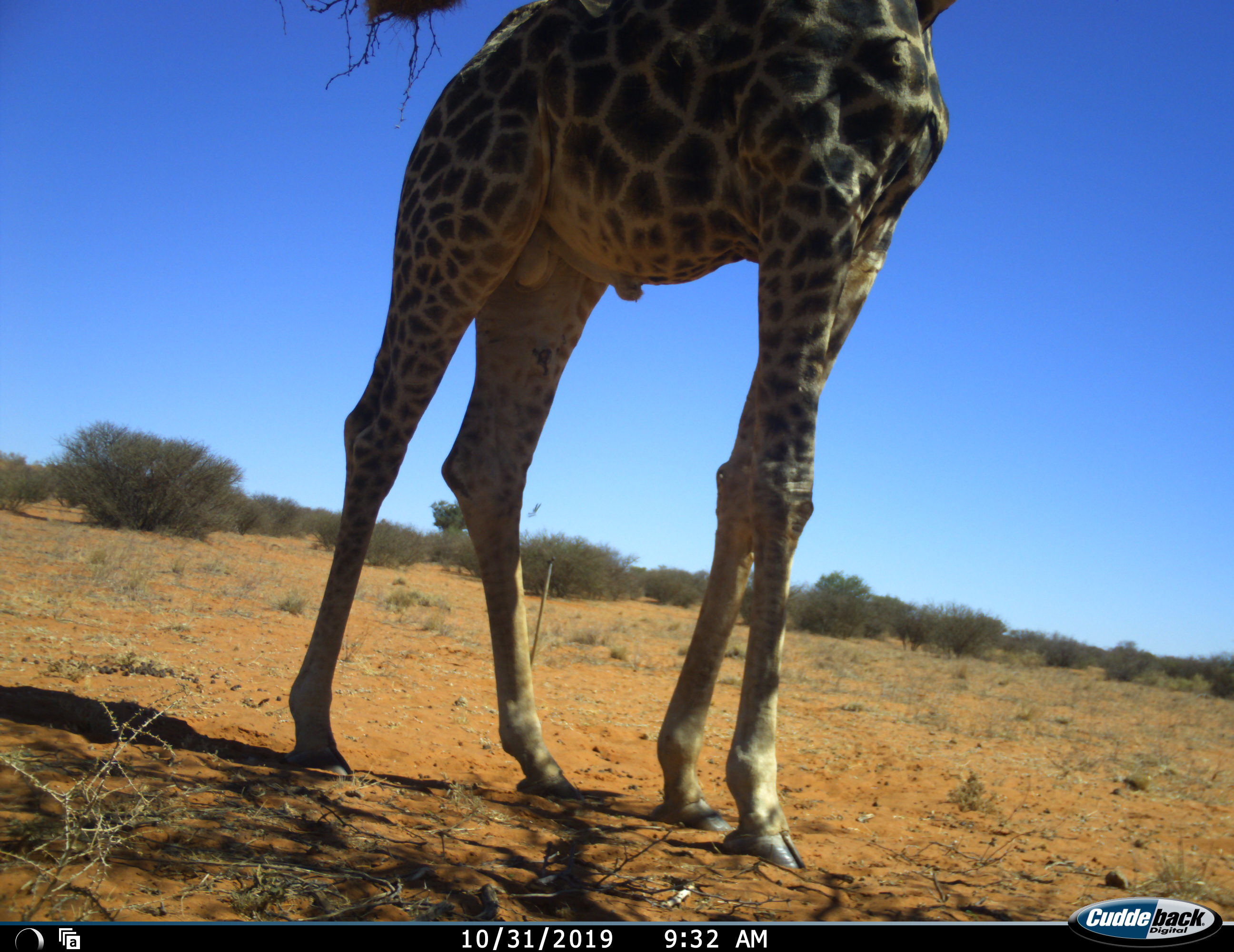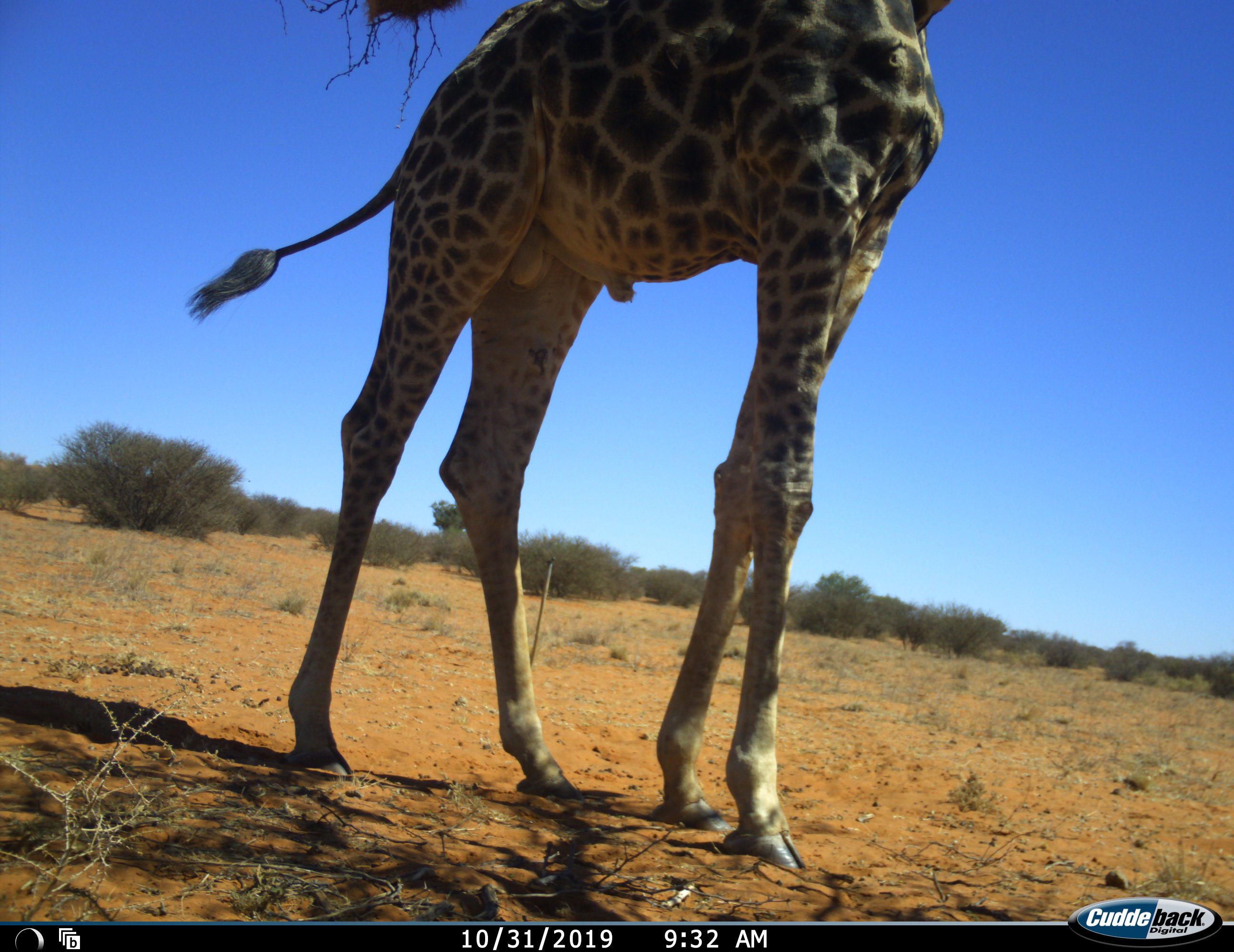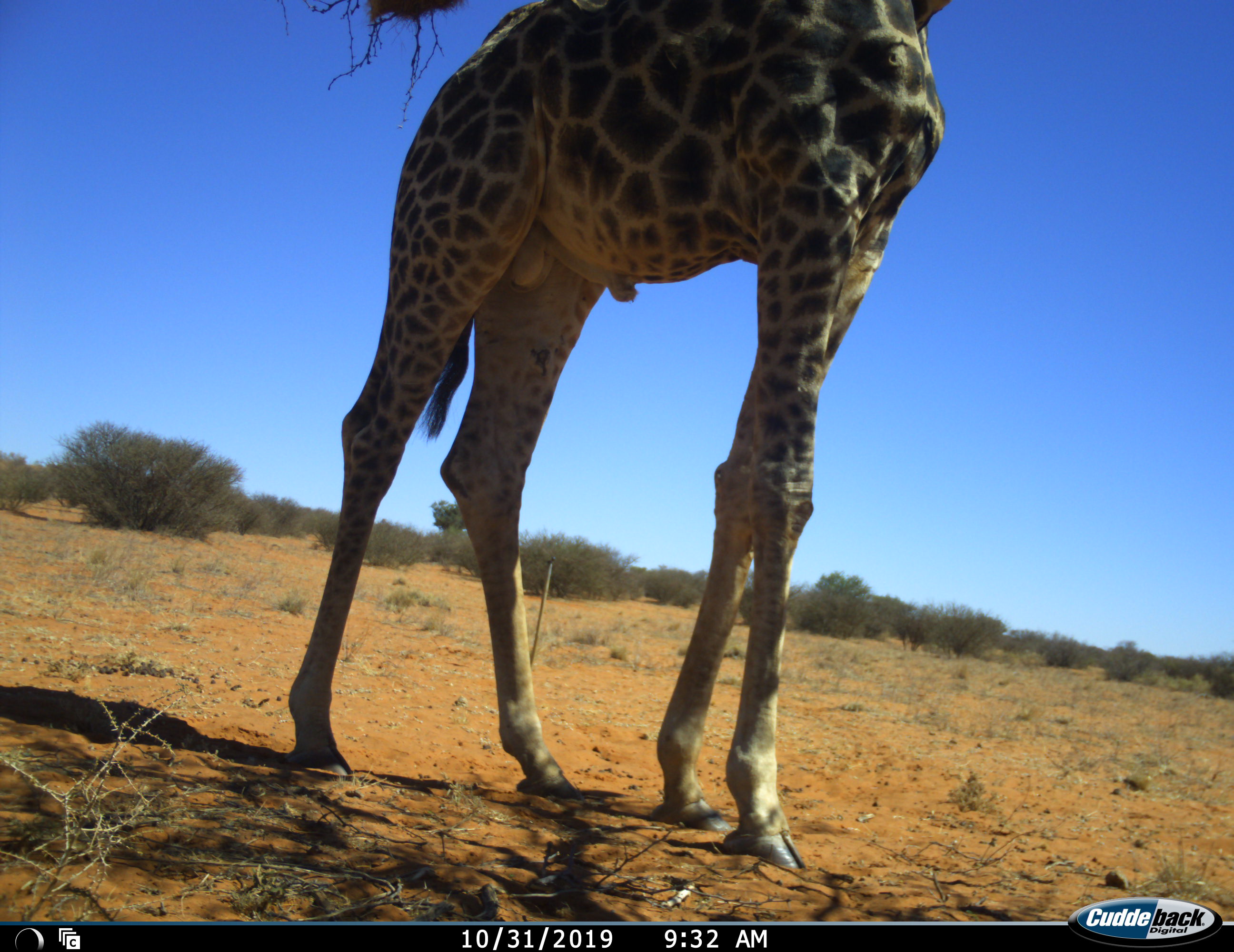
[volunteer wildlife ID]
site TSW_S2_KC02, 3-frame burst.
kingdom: Animalia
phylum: Chordata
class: Mammalia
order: Artiodactyla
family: Giraffidae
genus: Giraffa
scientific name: Giraffa camelopardalis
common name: giraffe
Giraffe (Giraffa camelopardalis), count 1. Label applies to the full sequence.